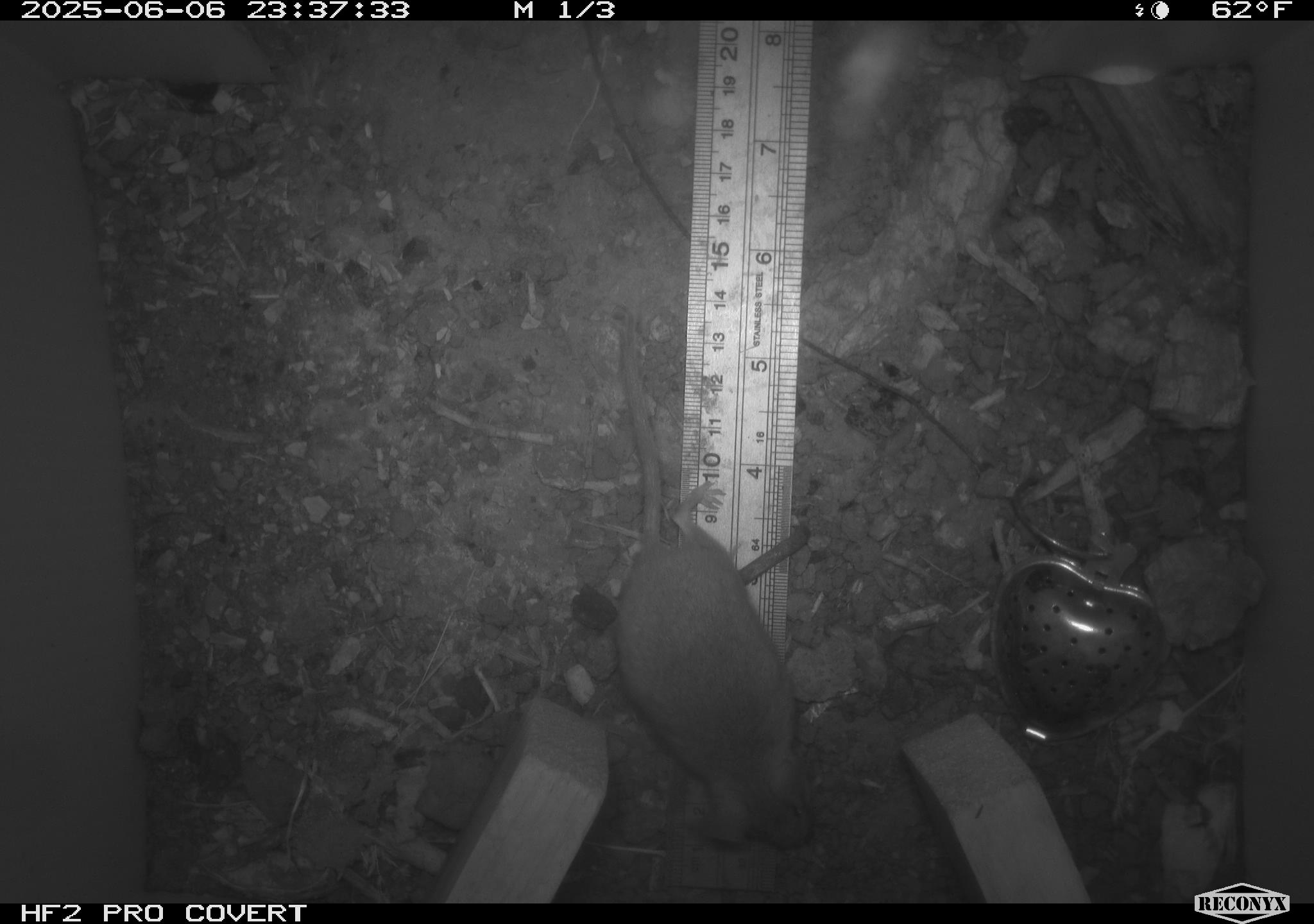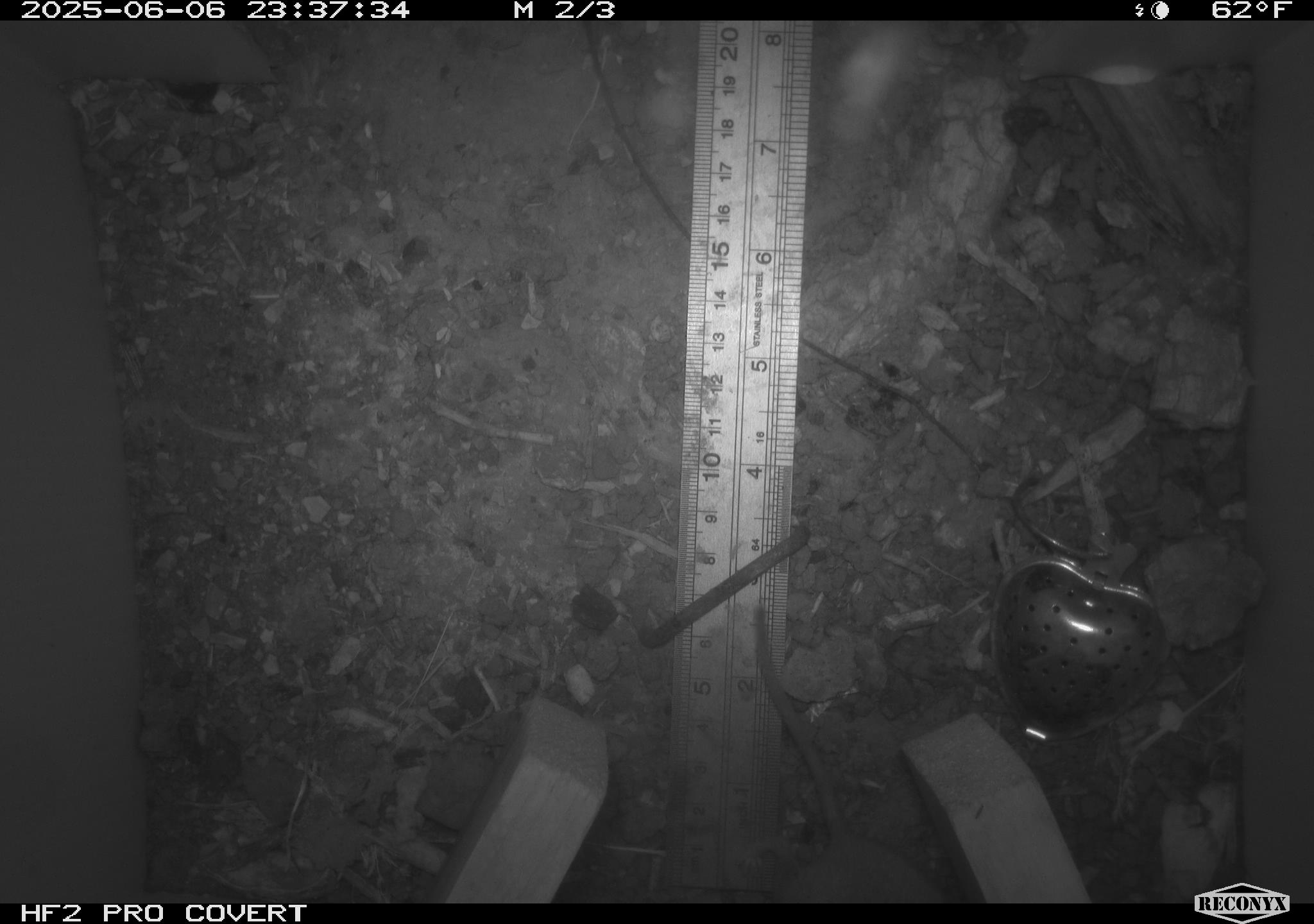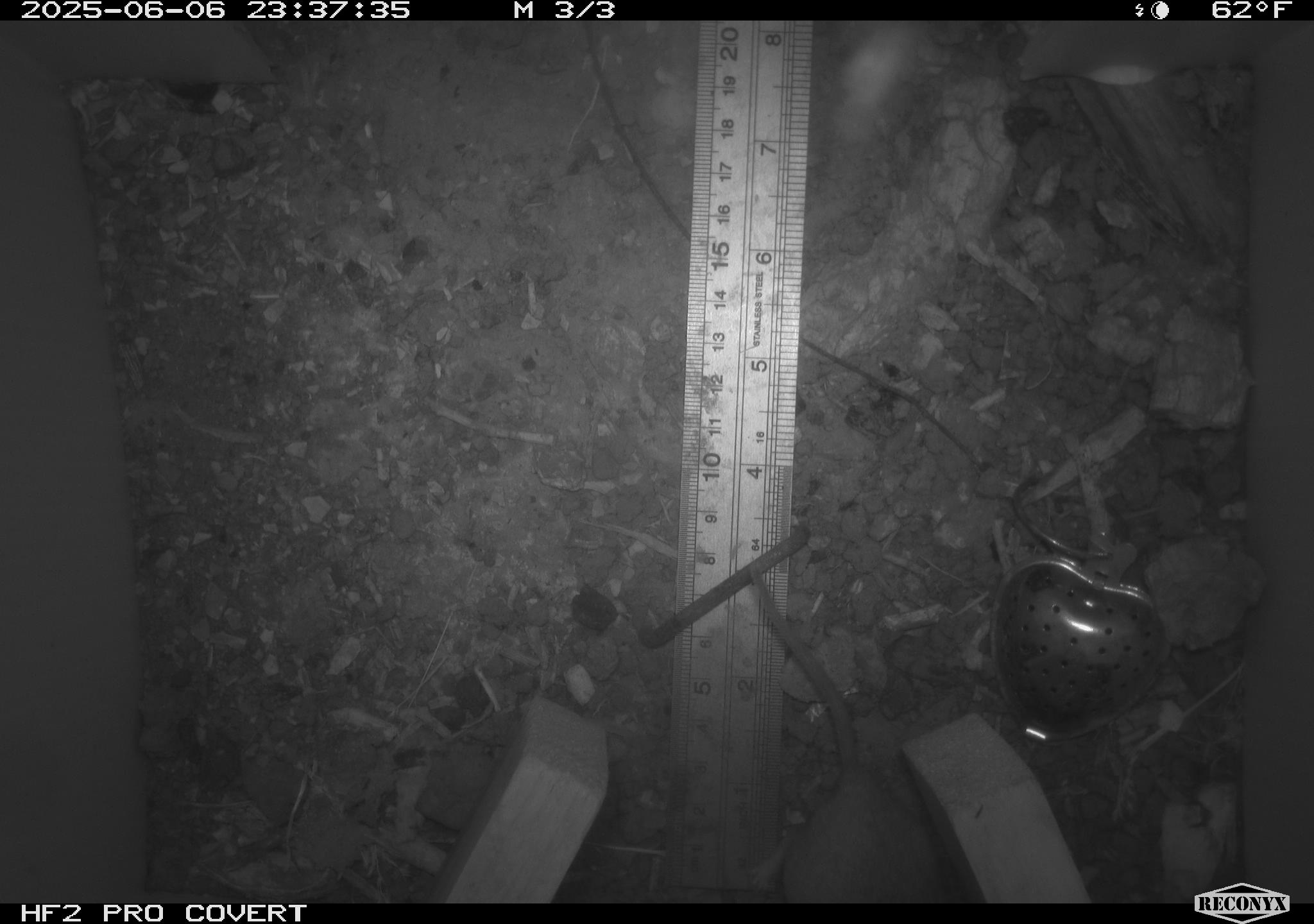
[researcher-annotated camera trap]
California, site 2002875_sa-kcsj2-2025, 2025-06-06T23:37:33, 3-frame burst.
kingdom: Animalia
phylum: Chordata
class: Mammalia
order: Rodentia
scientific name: Rodentia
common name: rodent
Rodent (Rodentia).